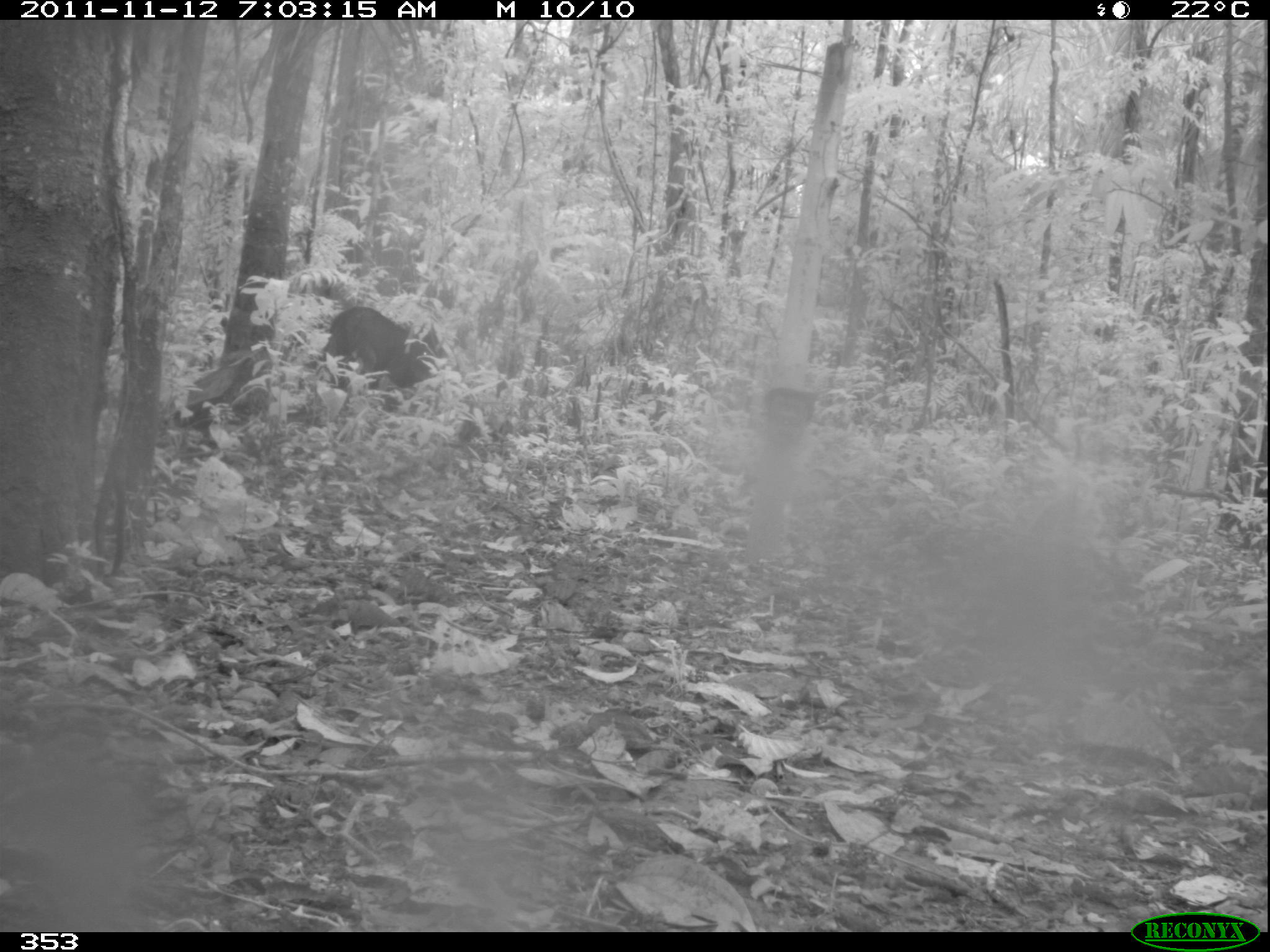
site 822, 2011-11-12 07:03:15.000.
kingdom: Animalia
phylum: Chordata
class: Mammalia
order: Artiodactyla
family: Tayassuidae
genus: Tayassu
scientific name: Tayassu pecari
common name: white-lipped peccary